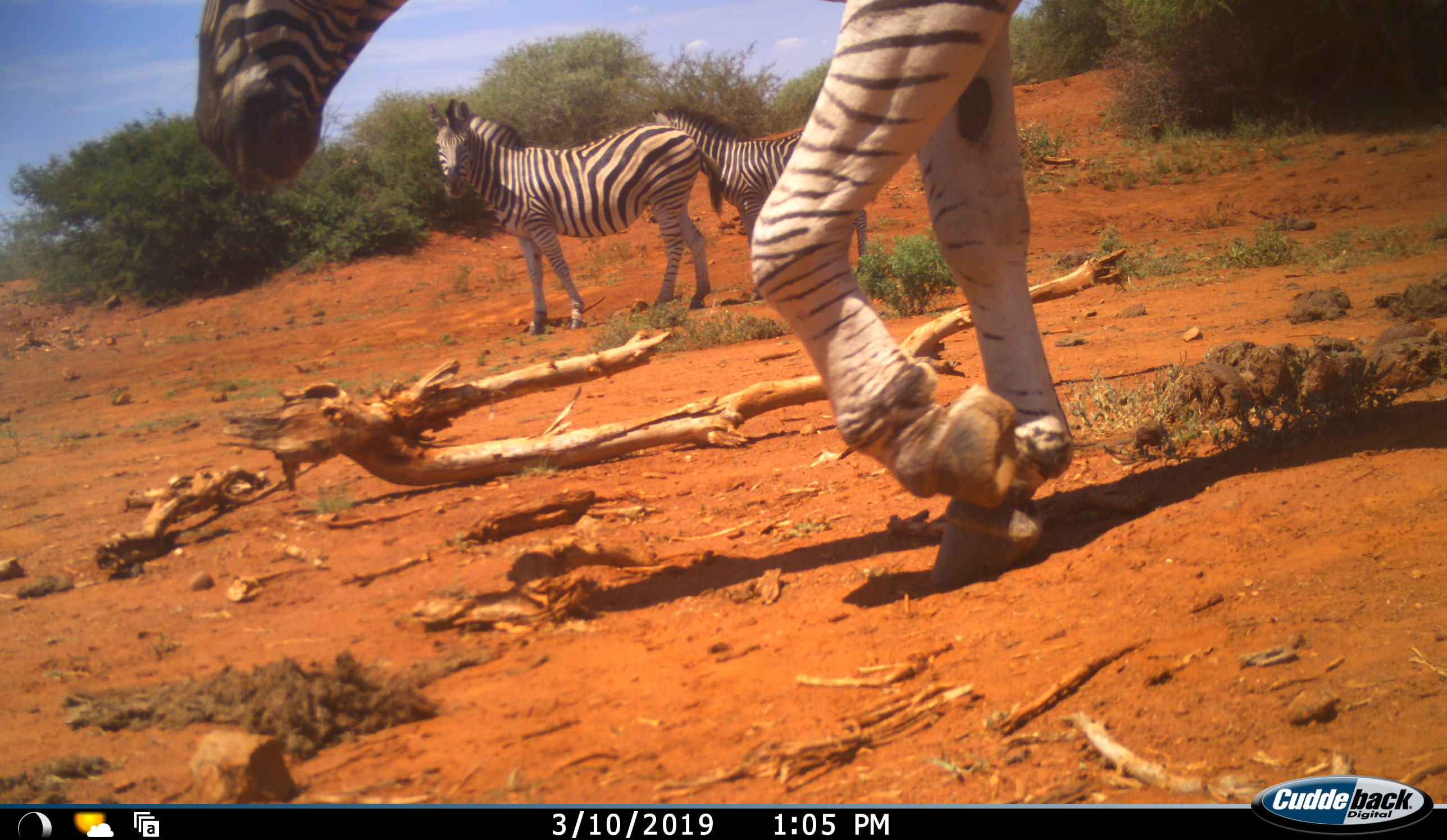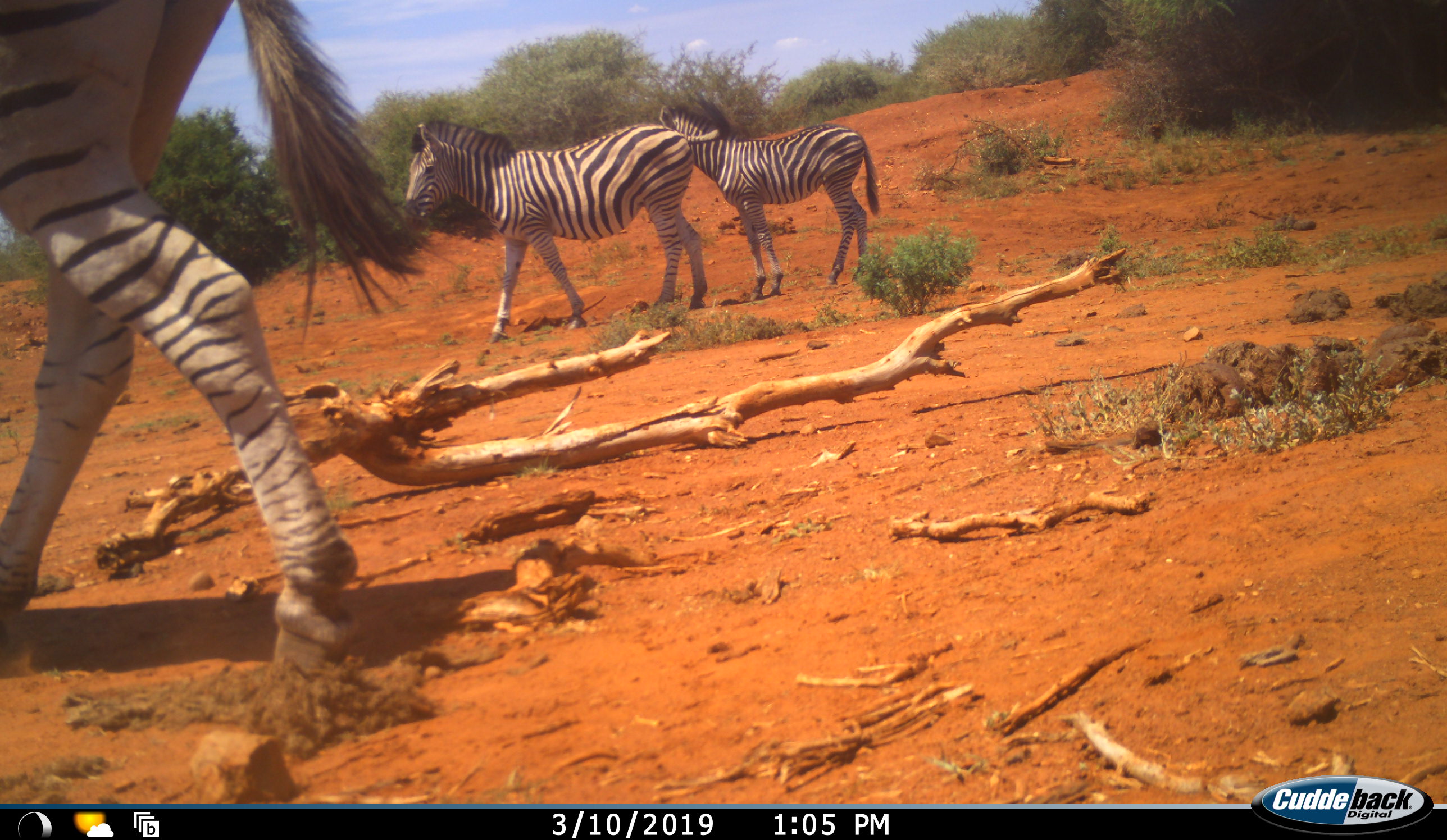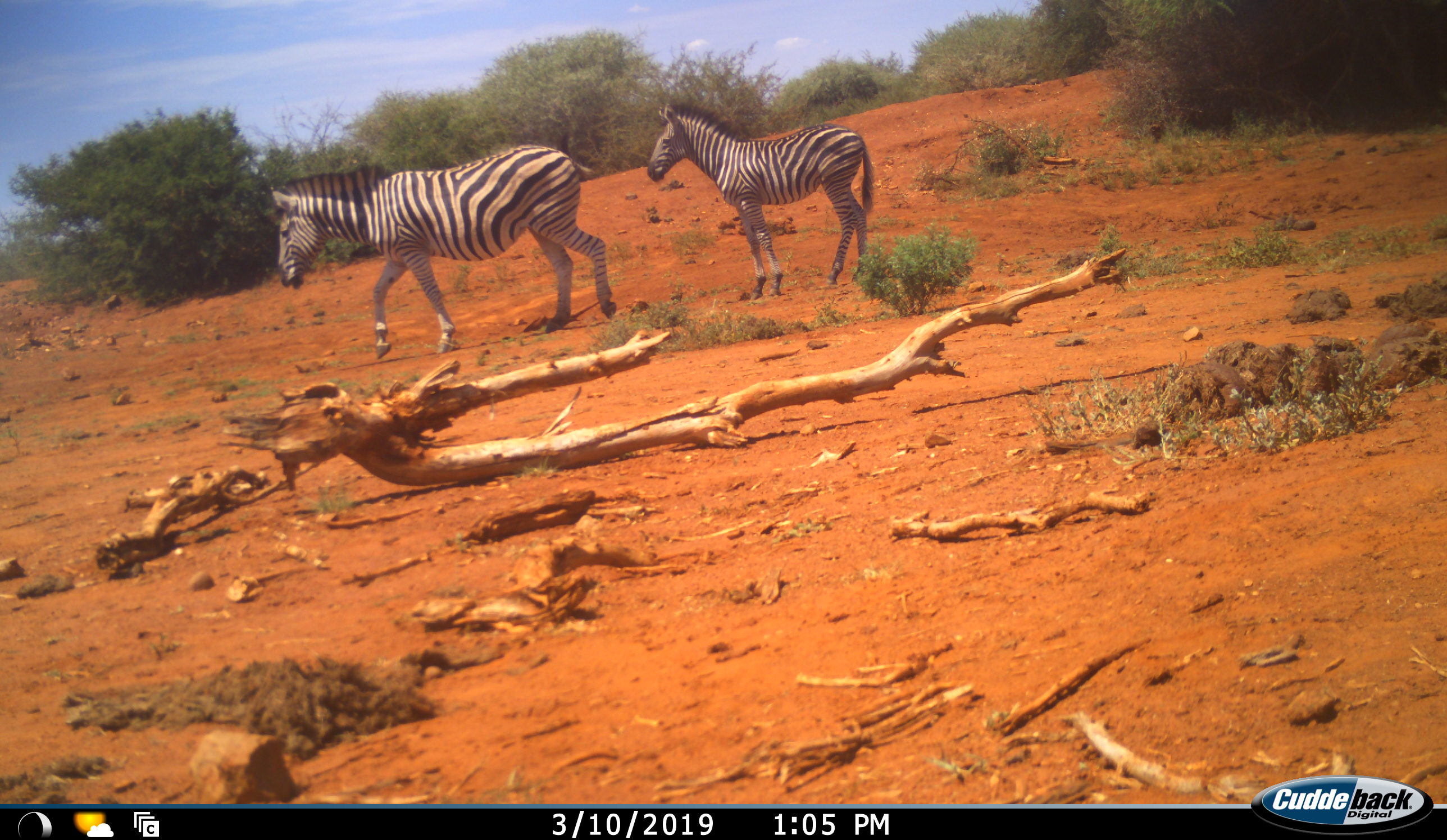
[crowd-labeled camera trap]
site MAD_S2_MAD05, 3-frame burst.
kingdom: Animalia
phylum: Chordata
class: Mammalia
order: Perissodactyla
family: Equidae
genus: Equus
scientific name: Equus quagga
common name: plains zebra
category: zebraplains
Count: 3.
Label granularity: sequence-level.